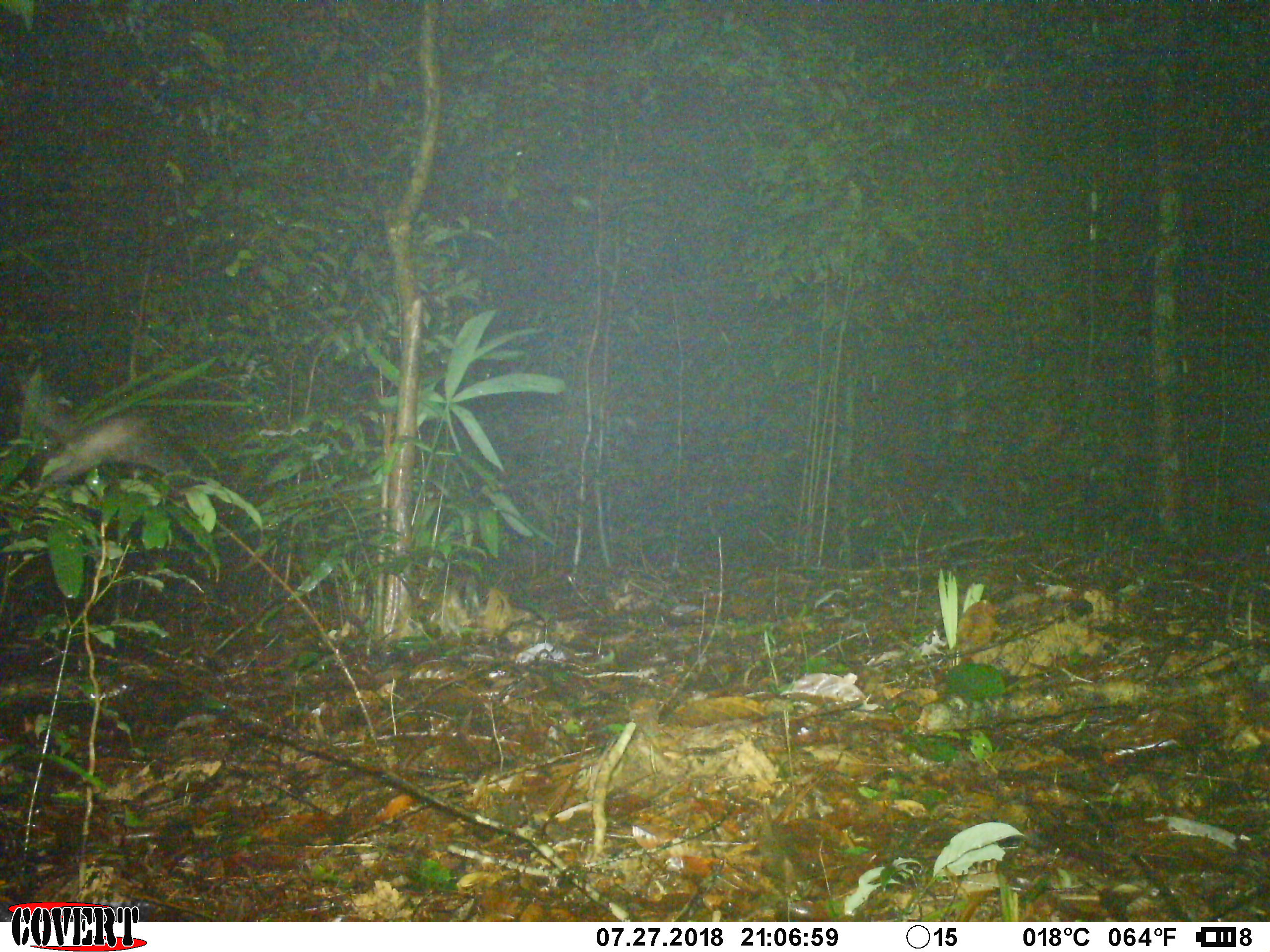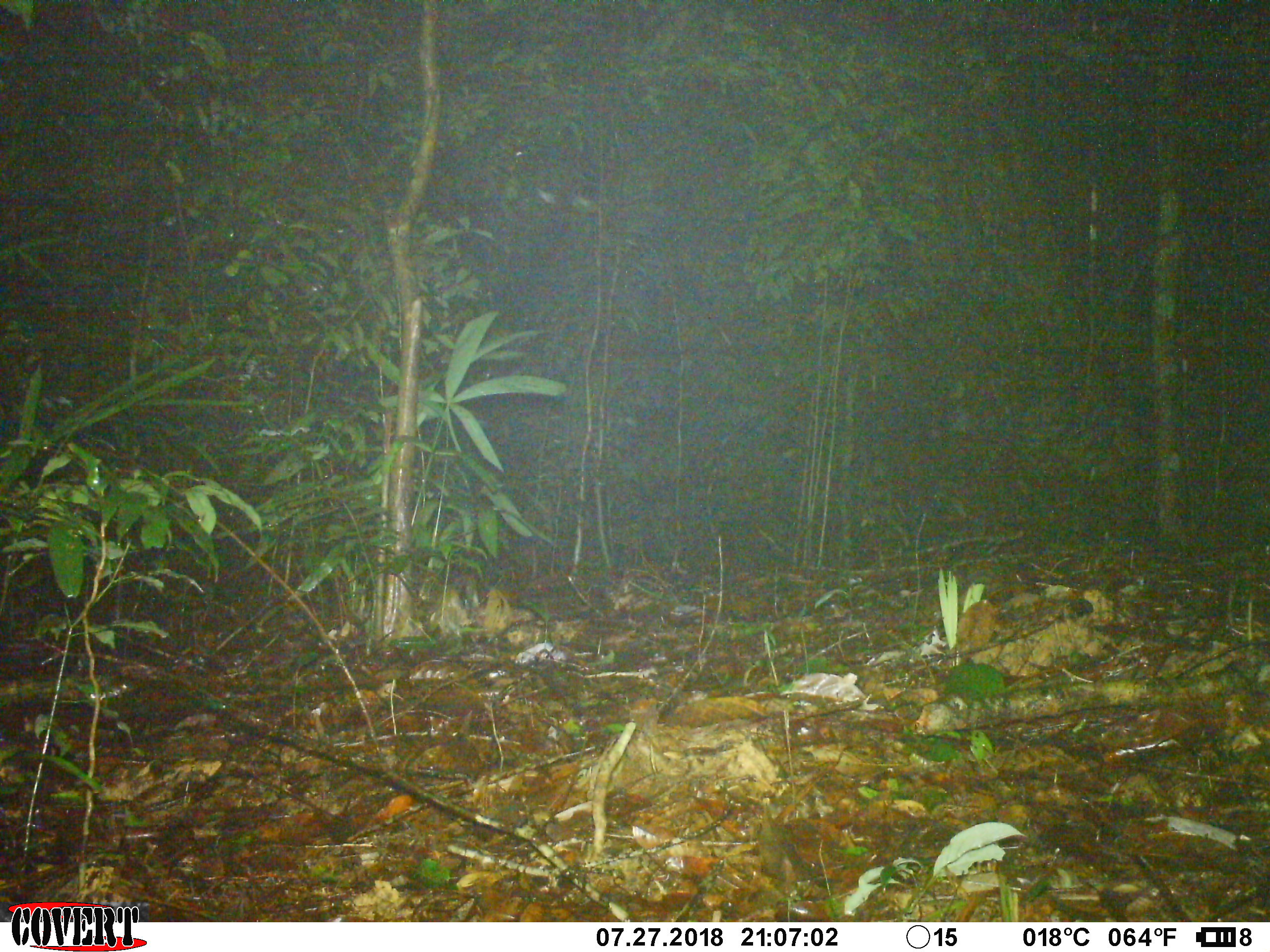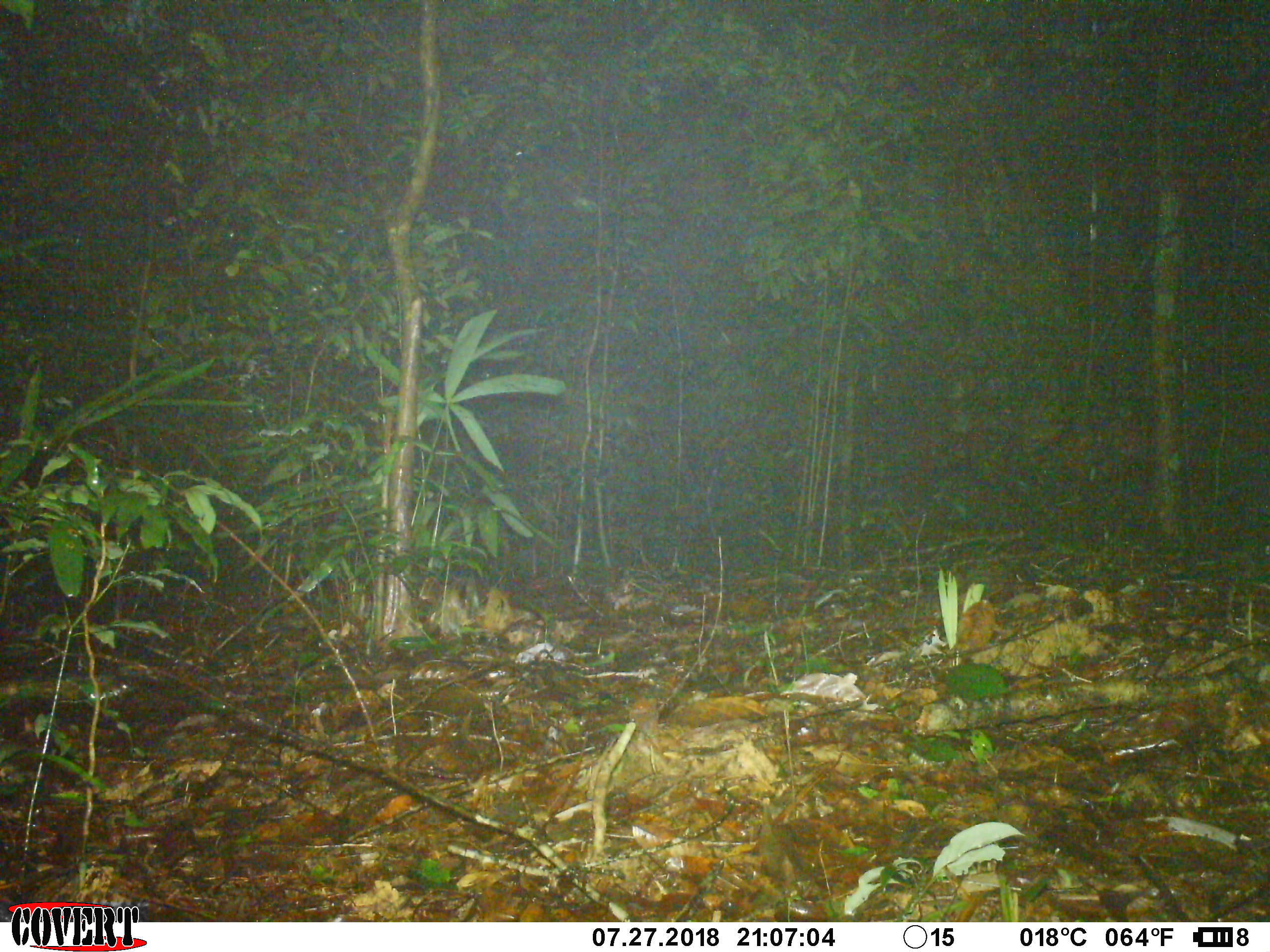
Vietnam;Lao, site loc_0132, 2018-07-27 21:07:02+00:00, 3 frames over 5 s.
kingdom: Animalia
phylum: Arthropoda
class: Insecta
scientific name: Insecta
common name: insect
Insect (Insecta). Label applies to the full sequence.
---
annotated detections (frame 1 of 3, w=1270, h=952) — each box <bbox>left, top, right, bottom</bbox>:
insect: <bbox>33, 412, 189, 482</bbox>